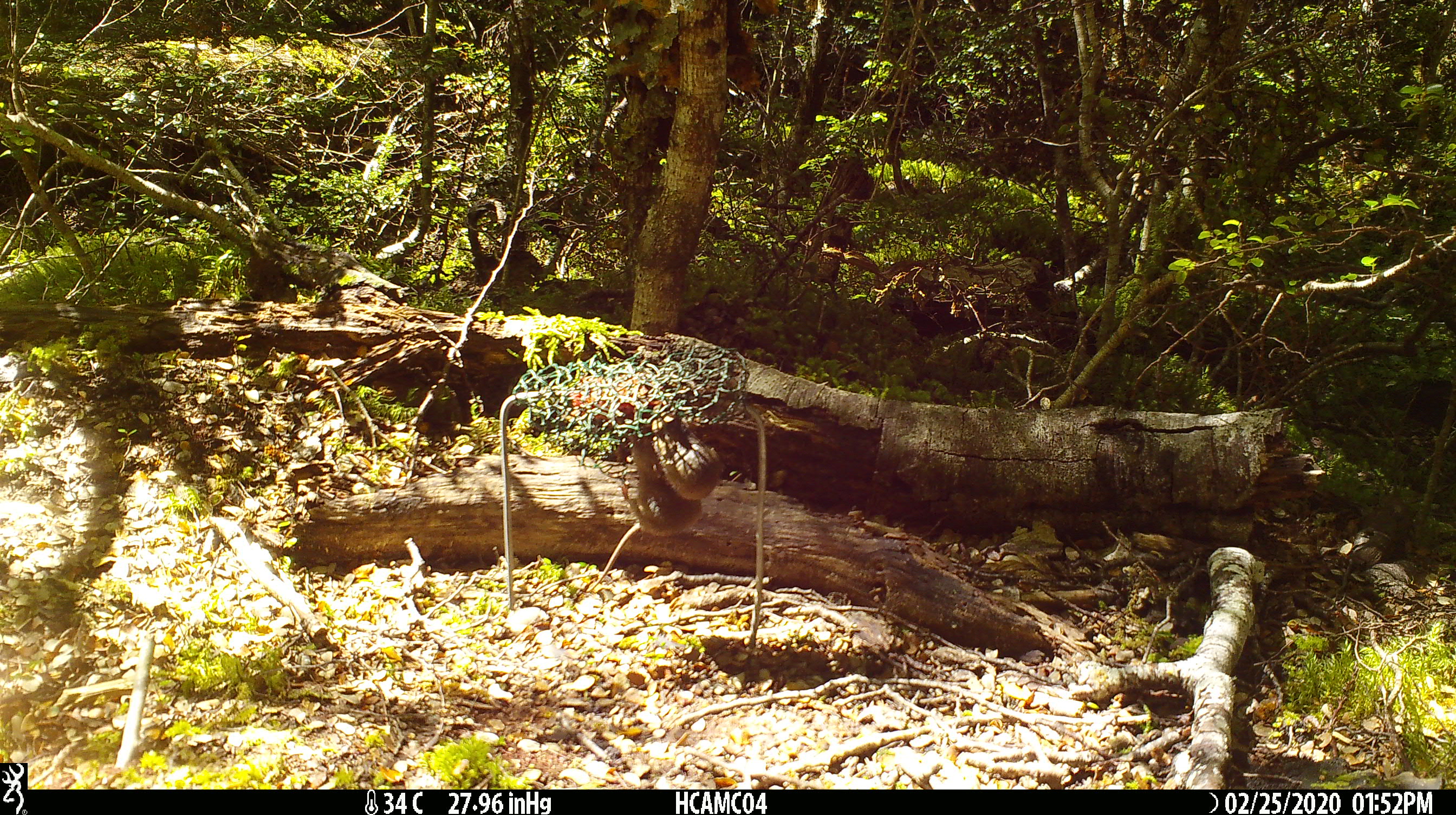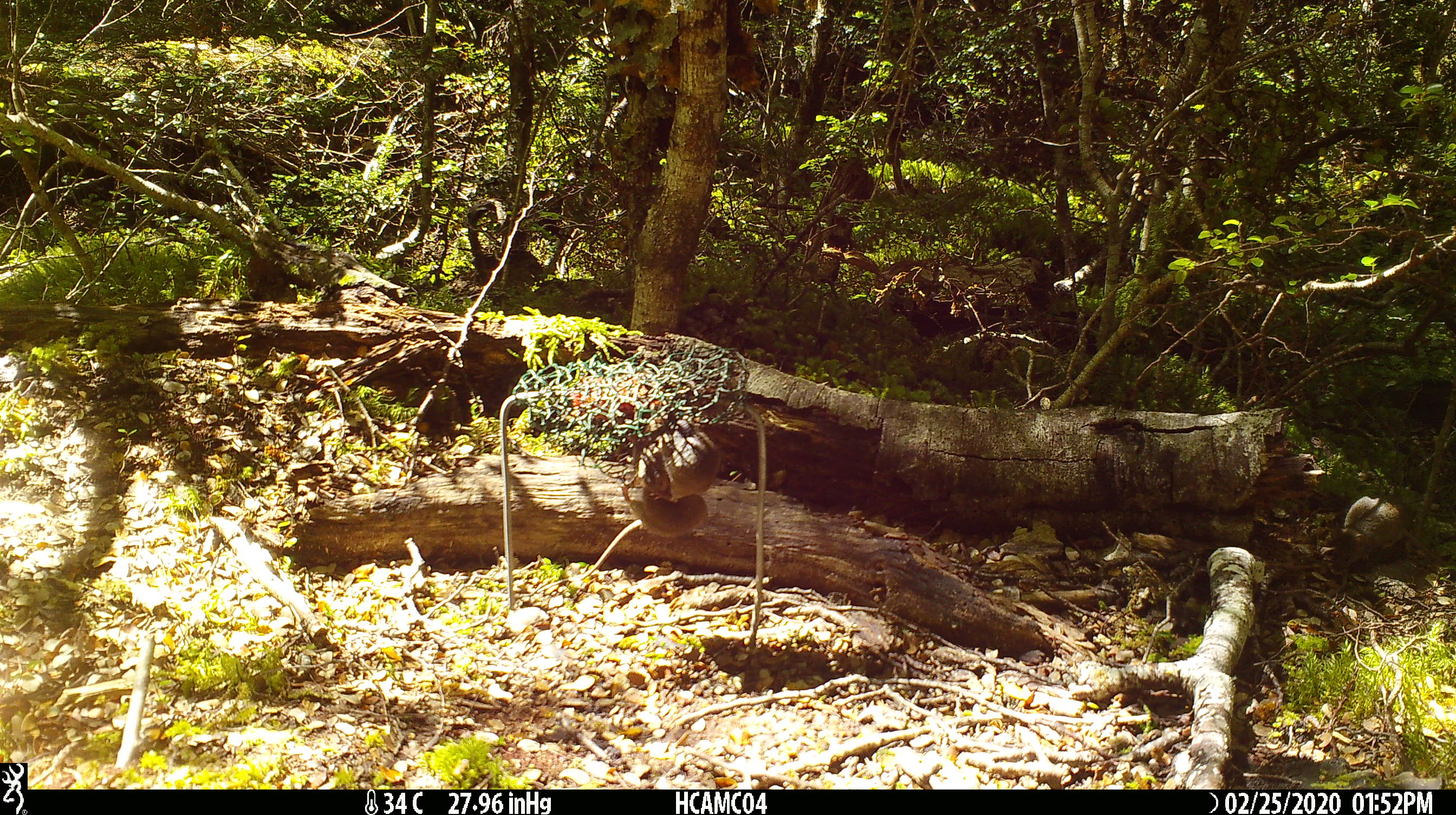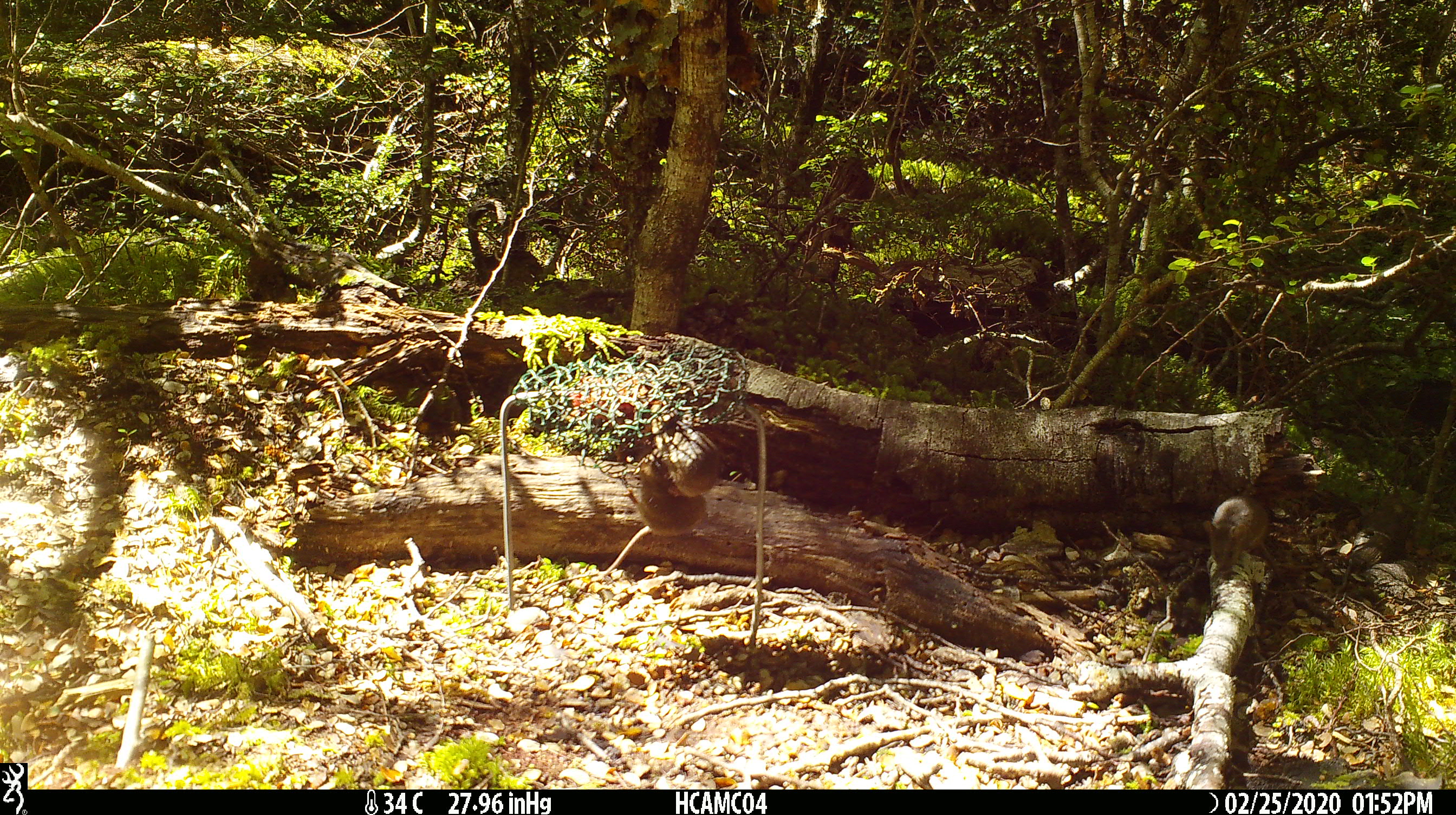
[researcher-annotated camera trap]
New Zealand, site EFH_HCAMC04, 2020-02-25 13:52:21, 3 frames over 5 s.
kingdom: Animalia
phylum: Chordata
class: Mammalia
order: Rodentia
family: Muridae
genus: Mus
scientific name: Mus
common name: mouse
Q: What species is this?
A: Mouse (Mus).